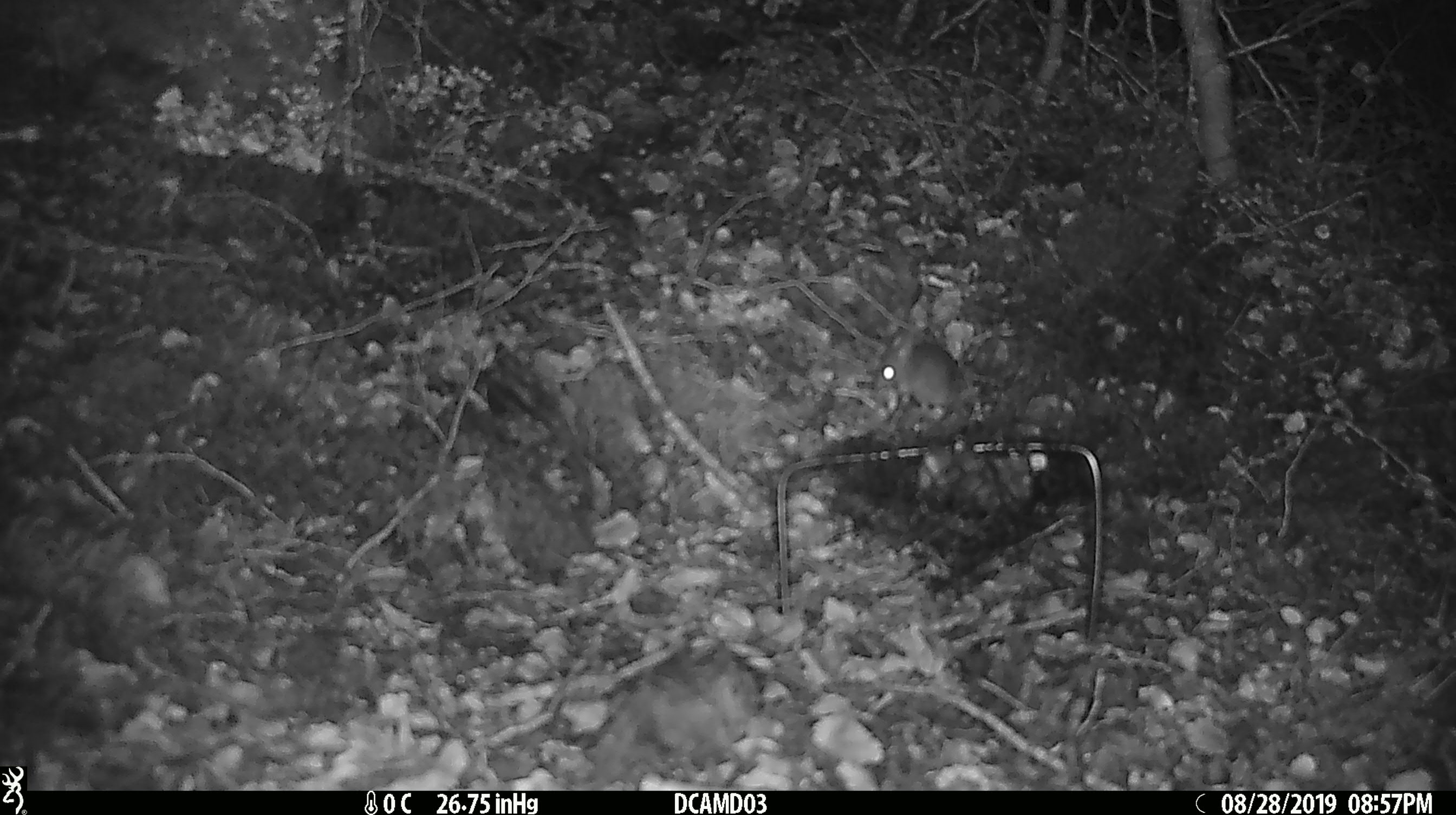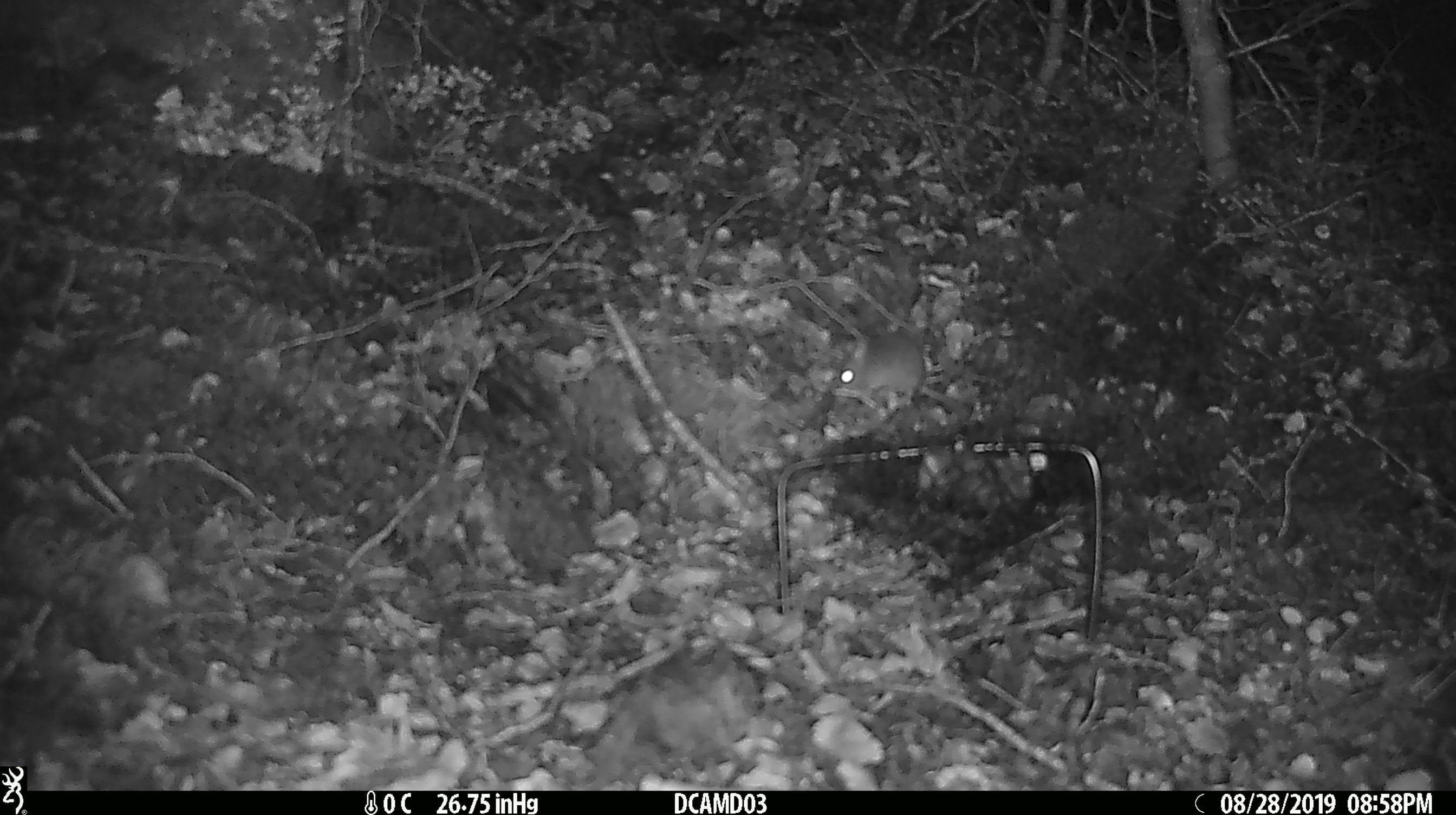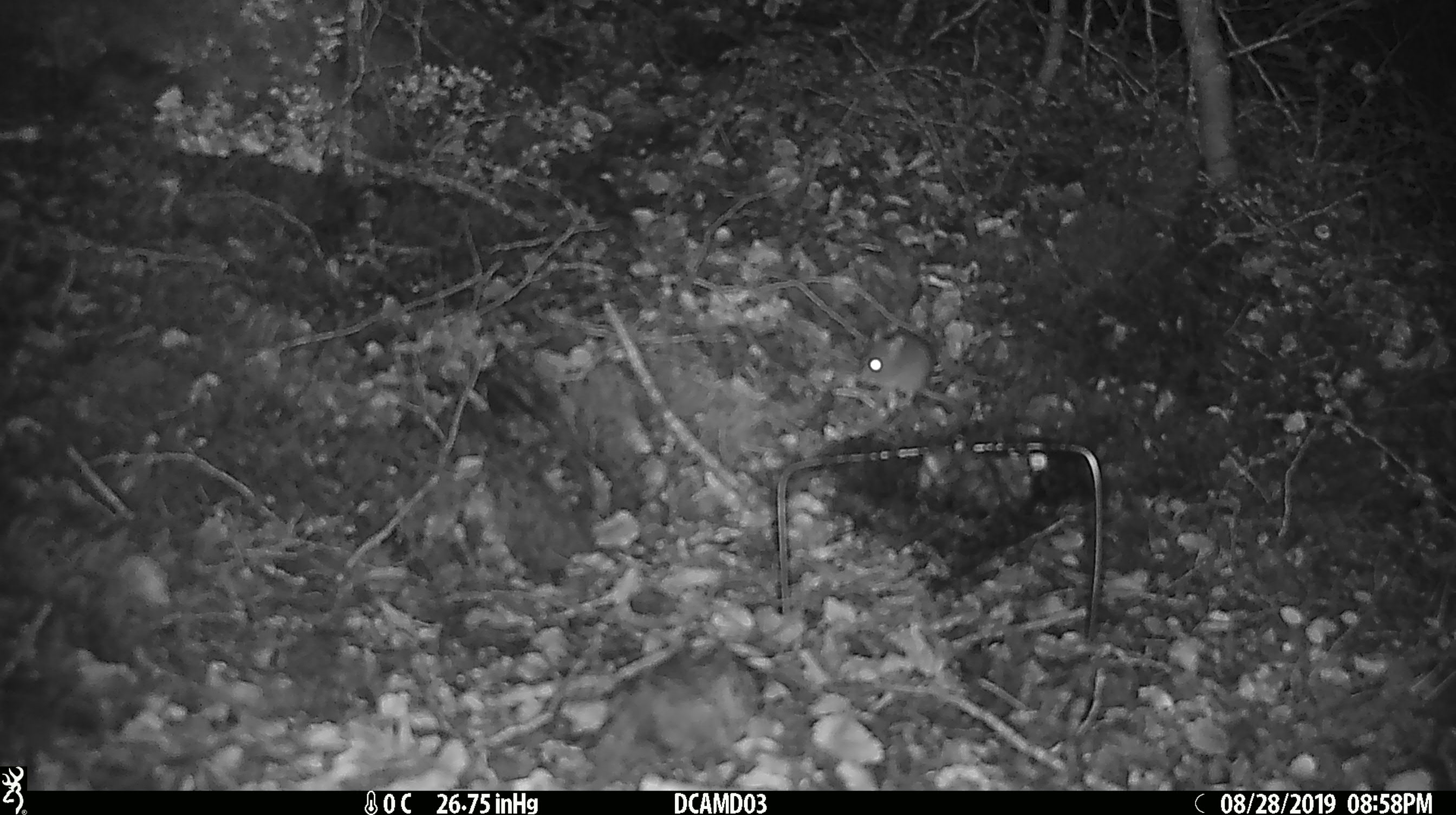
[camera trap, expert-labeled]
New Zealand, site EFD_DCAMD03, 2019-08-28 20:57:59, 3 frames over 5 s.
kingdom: Animalia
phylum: Chordata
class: Mammalia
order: Rodentia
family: Muridae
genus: Mus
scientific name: Mus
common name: mouse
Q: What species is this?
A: Mouse (Mus).